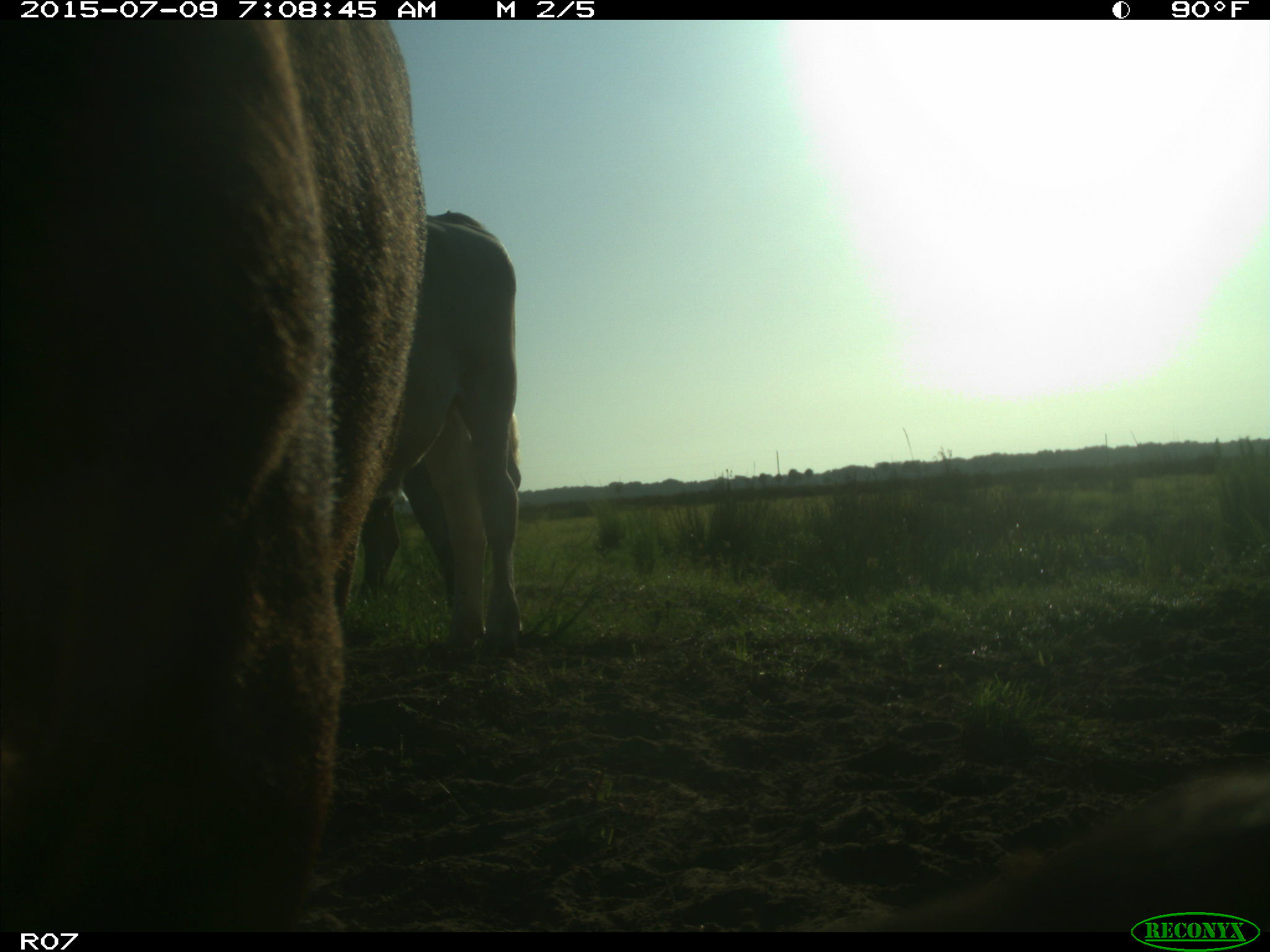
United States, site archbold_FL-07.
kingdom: Animalia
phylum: Chordata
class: Mammalia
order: Artiodactyla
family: Bovidae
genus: Bos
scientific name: Bos taurus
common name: domestic cow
Bos taurus (domestic cow).